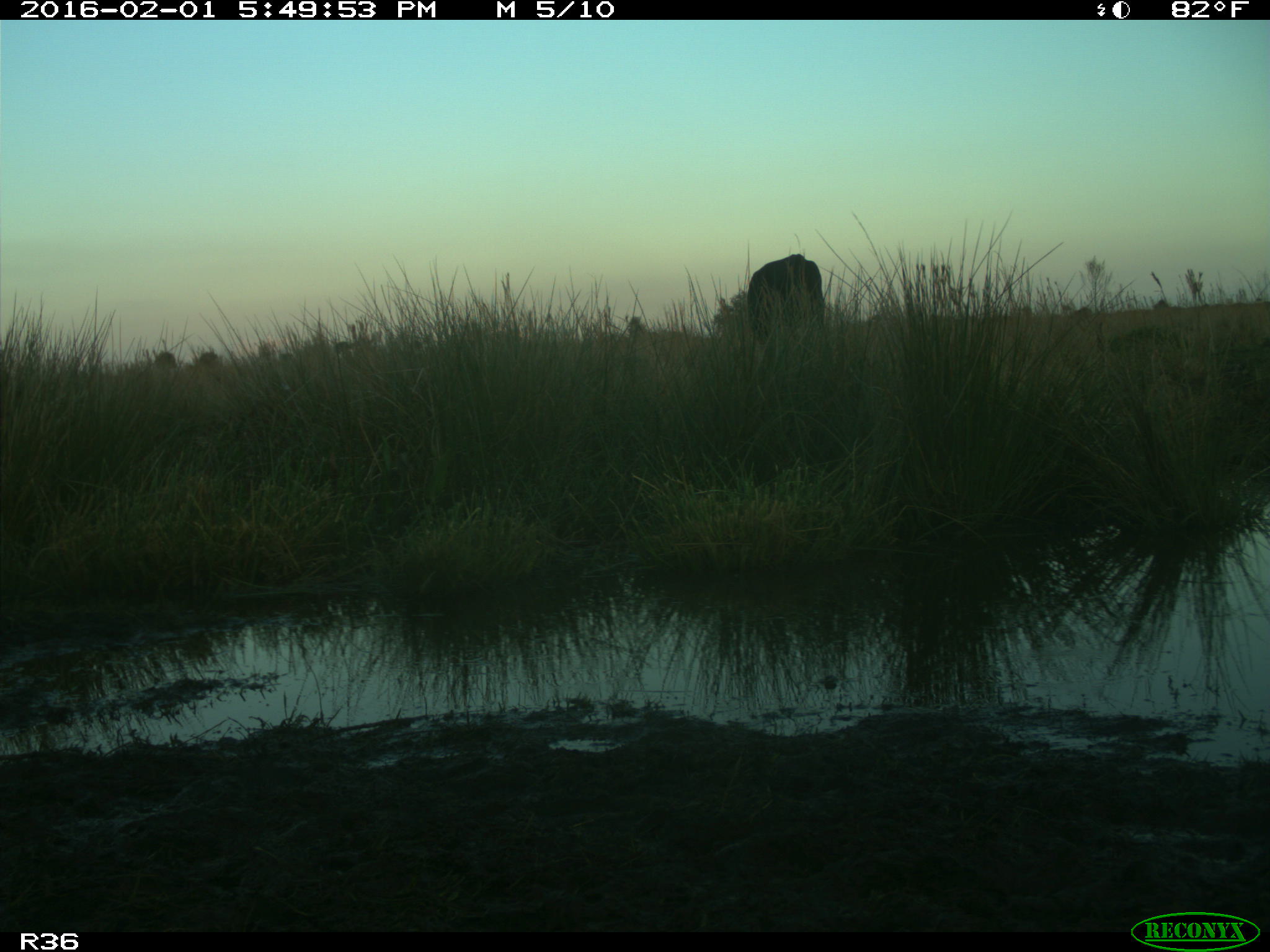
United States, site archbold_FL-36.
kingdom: Animalia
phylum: Chordata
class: Mammalia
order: Artiodactyla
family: Bovidae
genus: Bos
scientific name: Bos taurus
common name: domestic cow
Bos taurus (domestic cow).